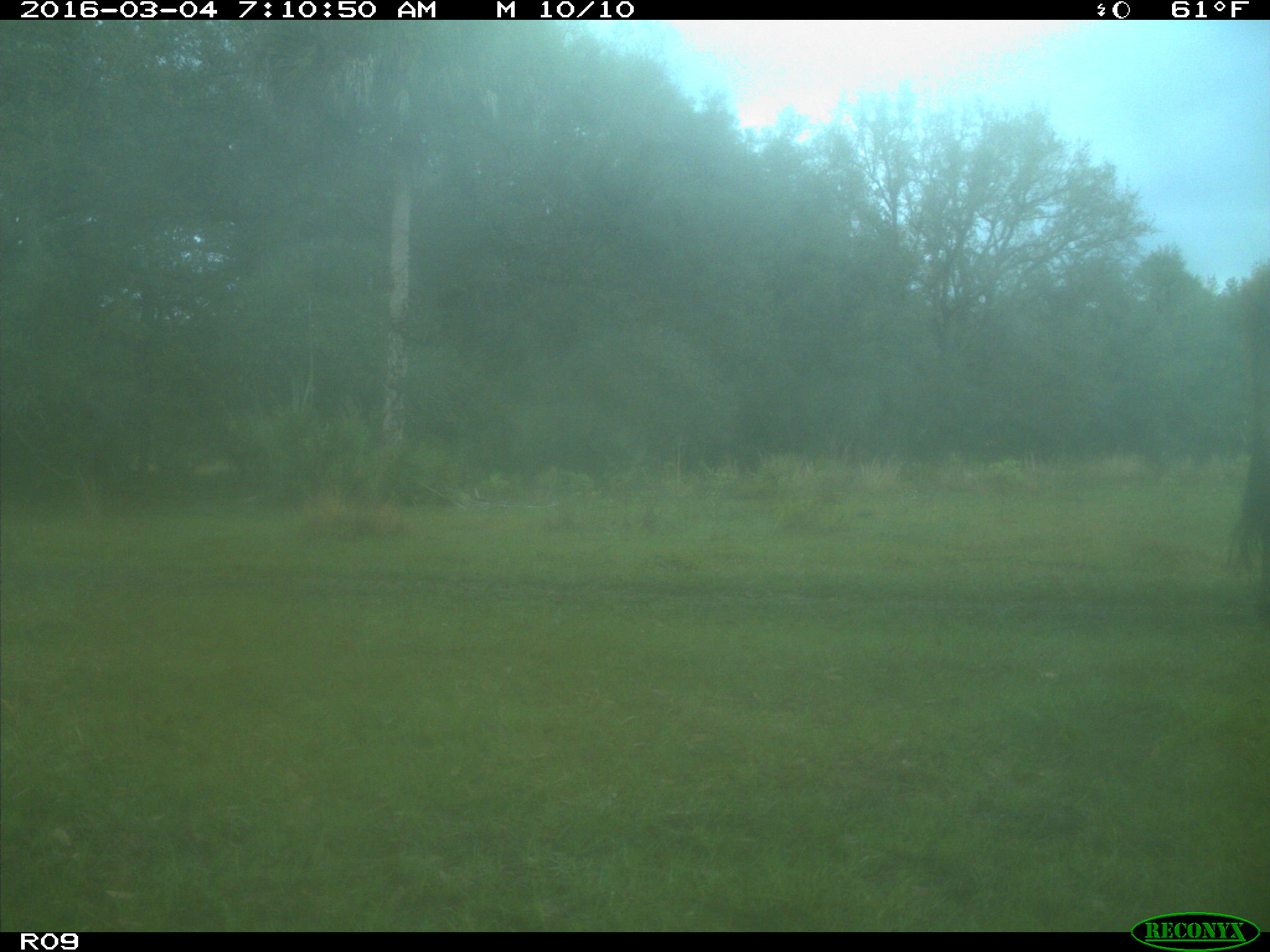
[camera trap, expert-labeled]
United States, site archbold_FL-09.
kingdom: Animalia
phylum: Chordata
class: Mammalia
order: Artiodactyla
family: Bovidae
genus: Bos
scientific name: Bos taurus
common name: domestic cow